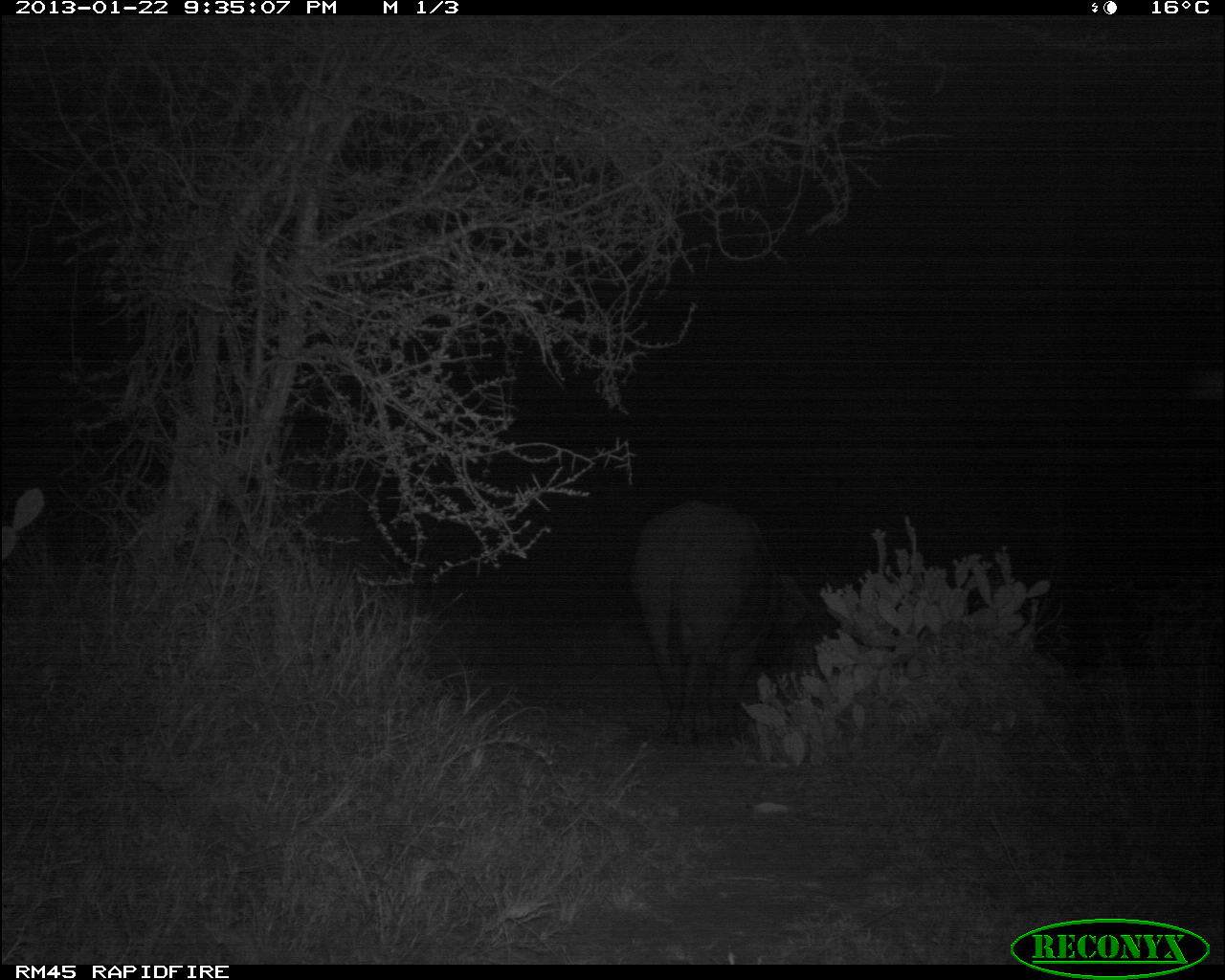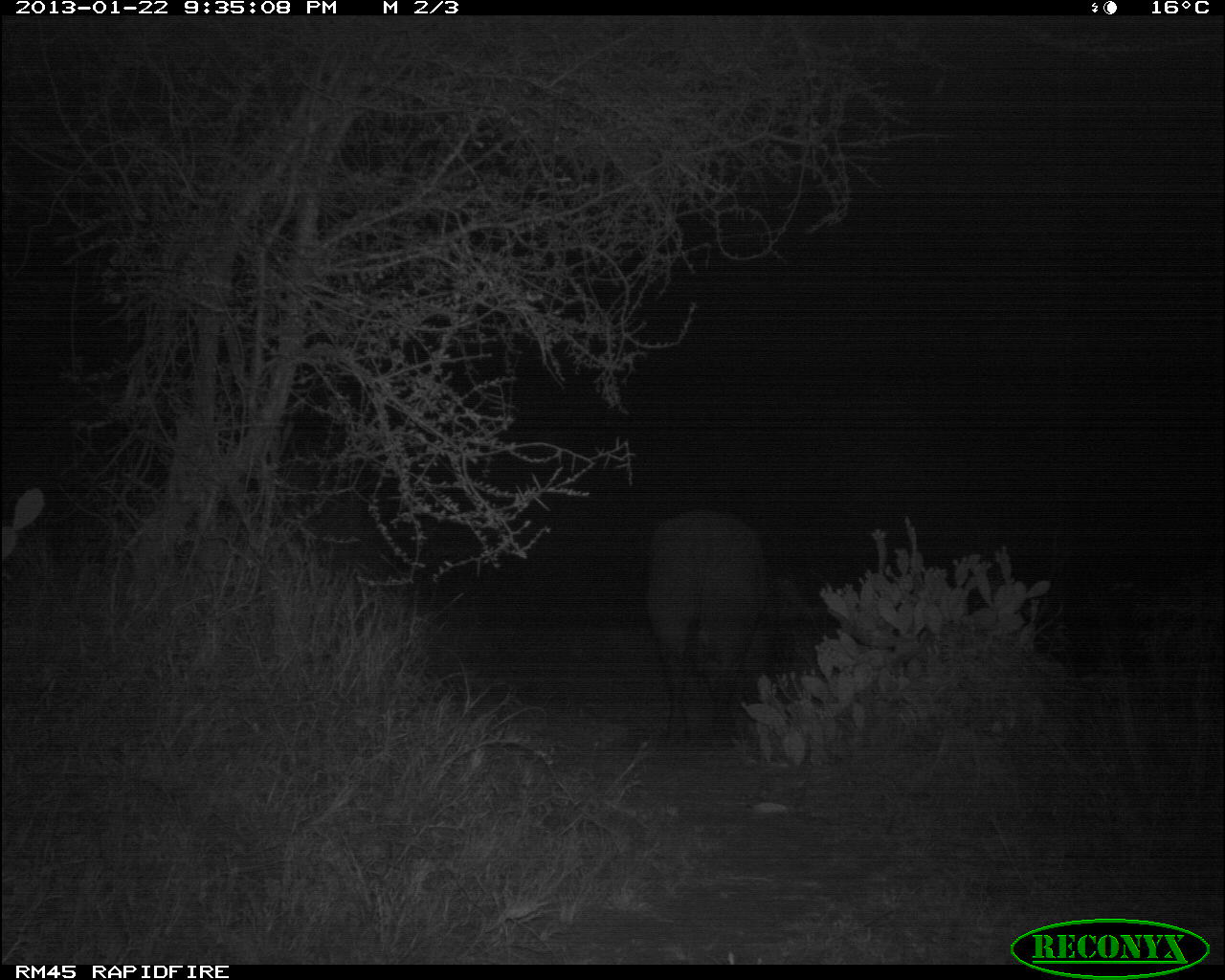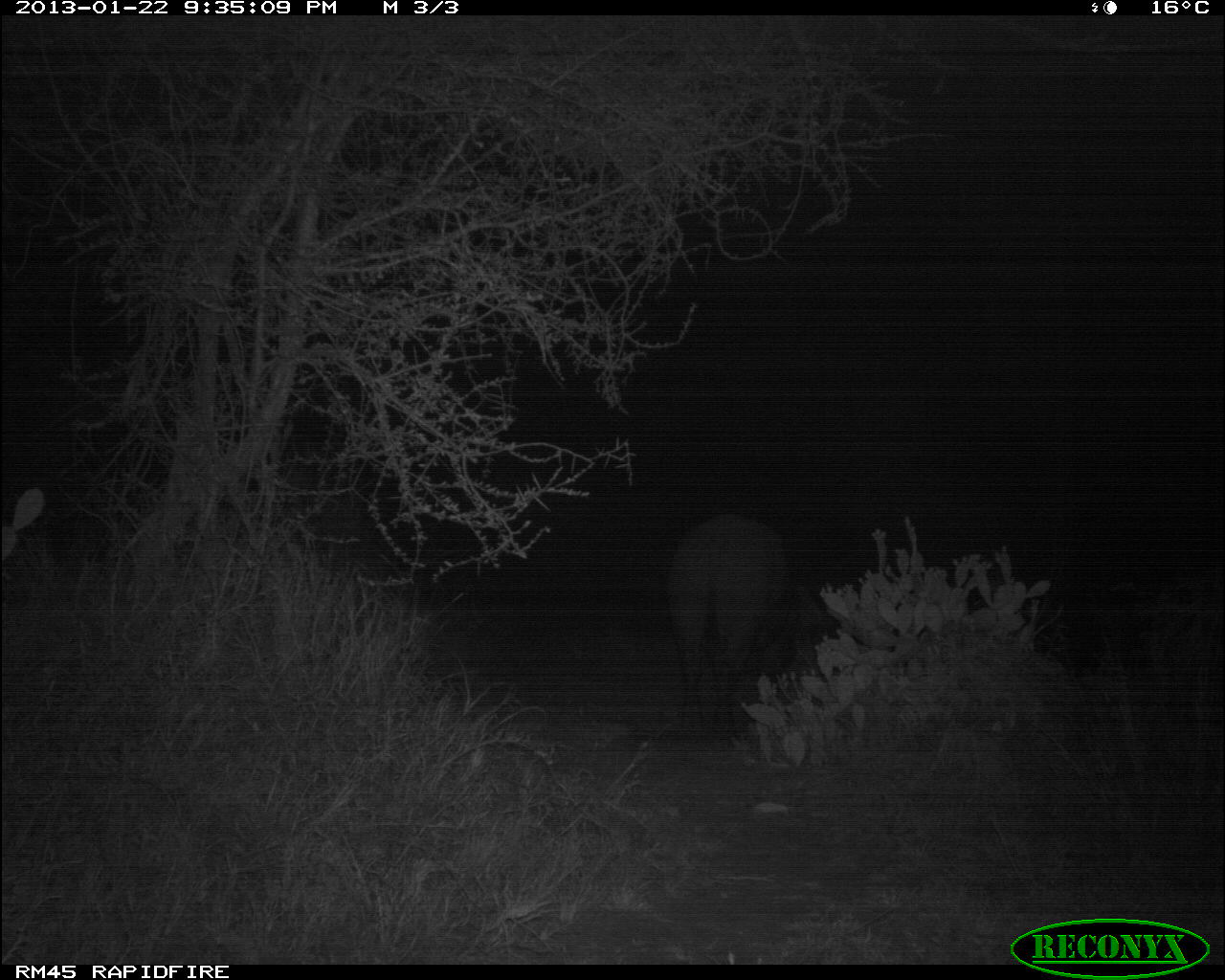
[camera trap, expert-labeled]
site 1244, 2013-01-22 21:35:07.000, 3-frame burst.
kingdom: Animalia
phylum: Chordata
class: Mammalia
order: Artiodactyla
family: Bovidae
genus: Syncerus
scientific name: Syncerus caffer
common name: african buffalo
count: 1